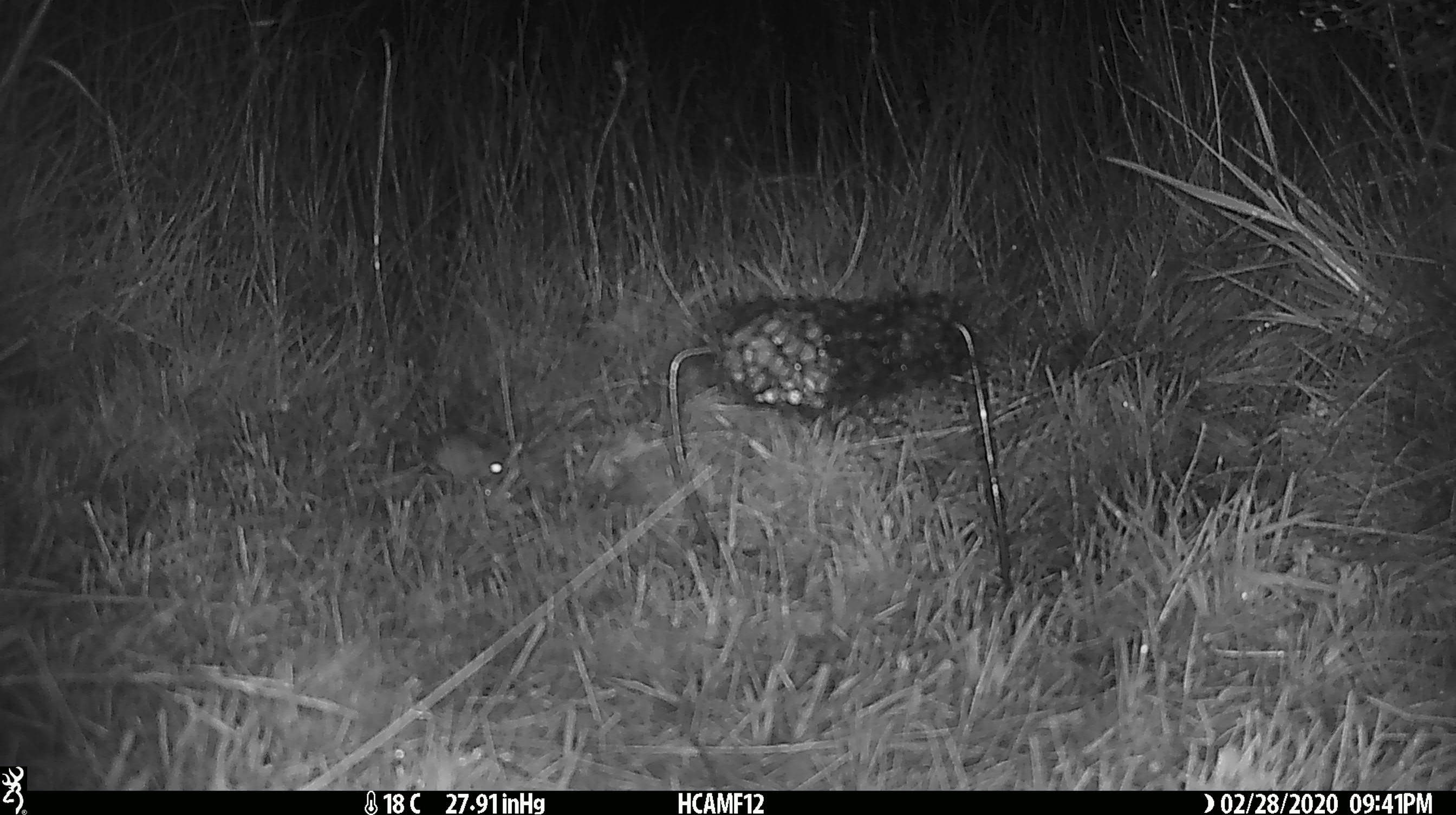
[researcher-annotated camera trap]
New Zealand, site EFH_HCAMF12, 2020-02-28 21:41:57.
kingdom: Animalia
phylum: Chordata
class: Mammalia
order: Rodentia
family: Muridae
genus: Mus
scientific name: Mus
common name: mouse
Mouse (Mus).